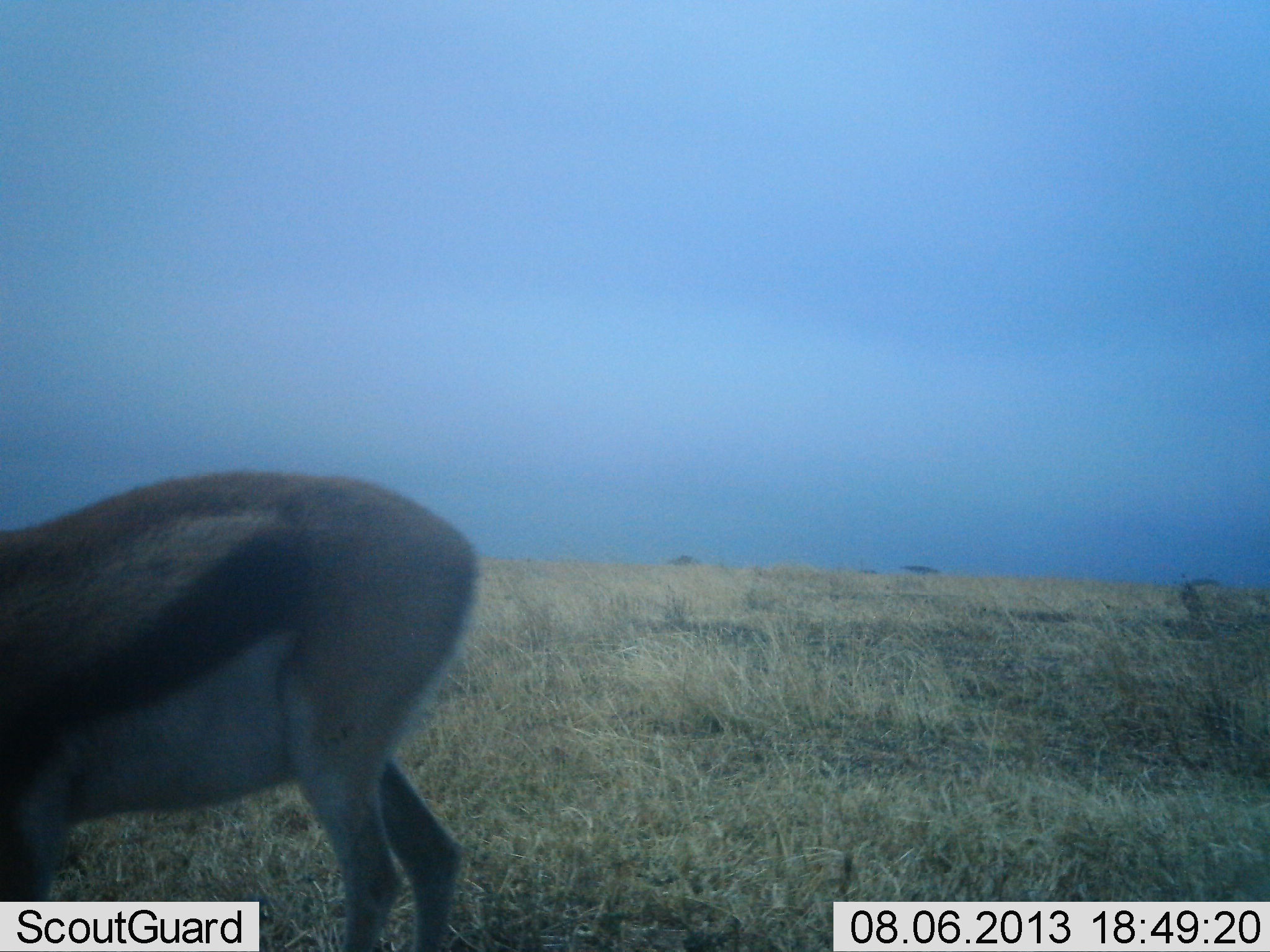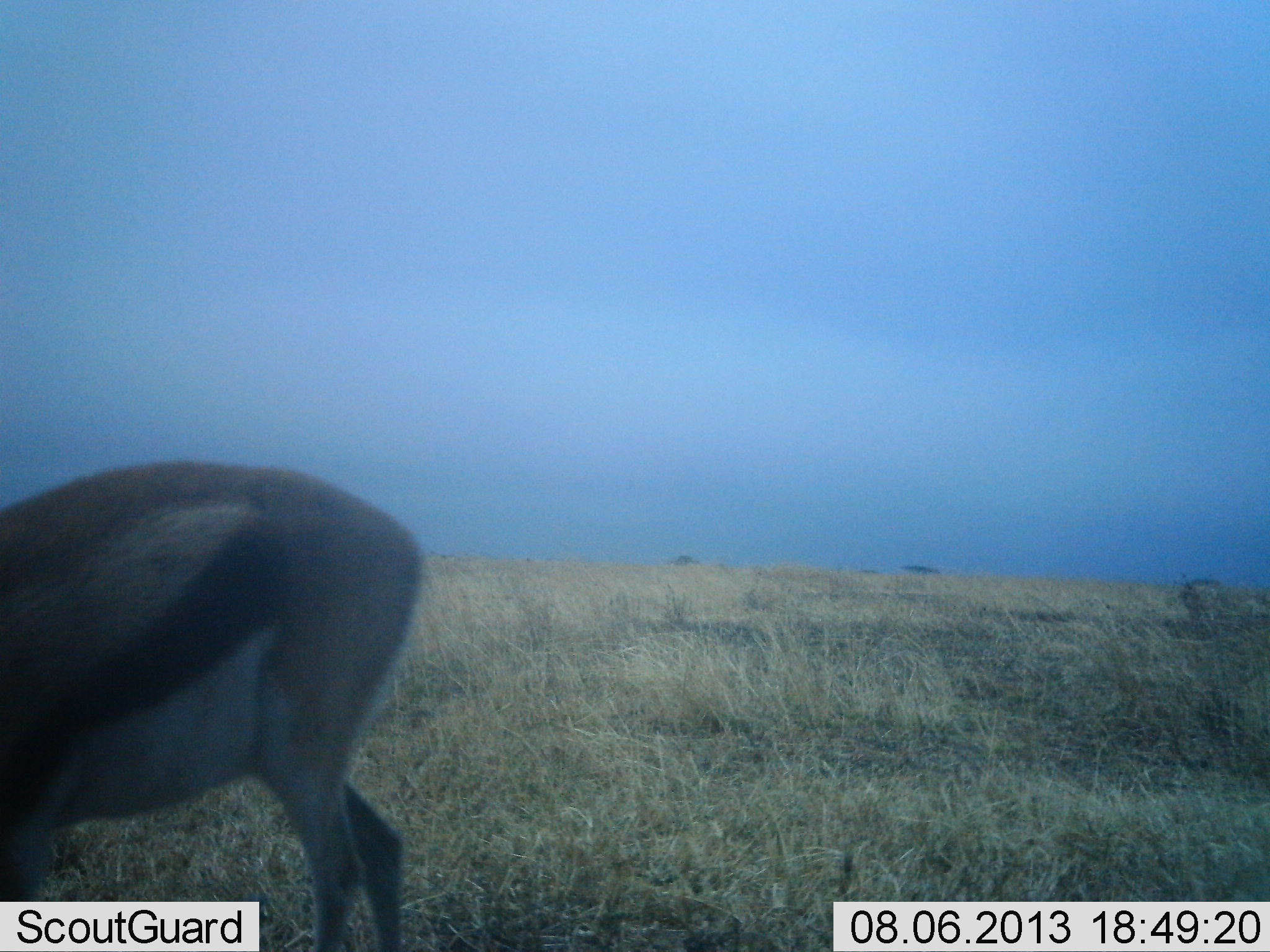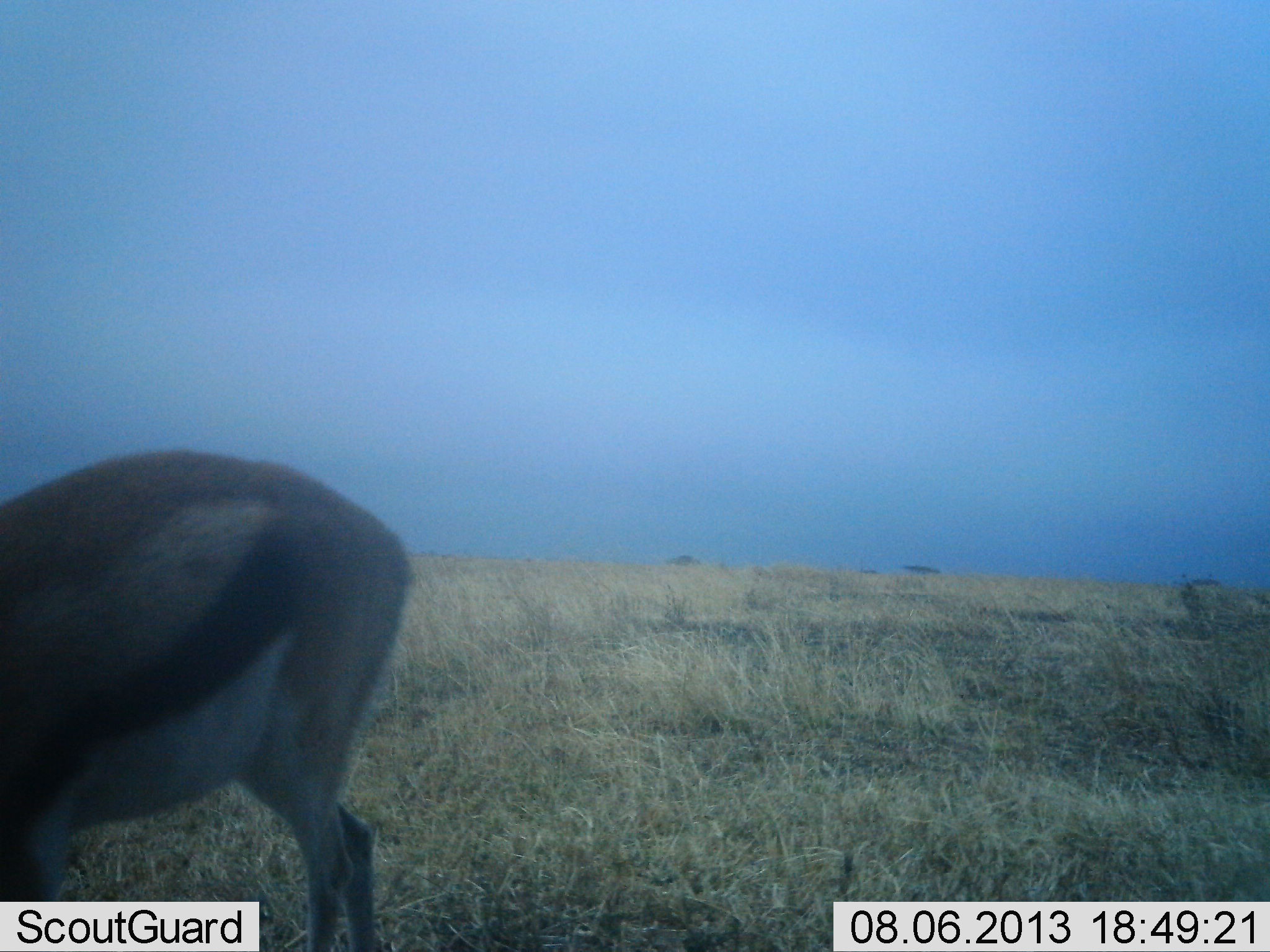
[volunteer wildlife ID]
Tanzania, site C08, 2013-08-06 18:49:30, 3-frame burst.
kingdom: Animalia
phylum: Chordata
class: Mammalia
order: Artiodactyla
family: Bovidae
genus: Eudorcas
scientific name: Eudorcas thomsonii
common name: thomson's gazelle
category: gazellethomsons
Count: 1.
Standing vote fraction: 60%.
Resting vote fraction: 0%.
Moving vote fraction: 10%.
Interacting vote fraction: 0%.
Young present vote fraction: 0%.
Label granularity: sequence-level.